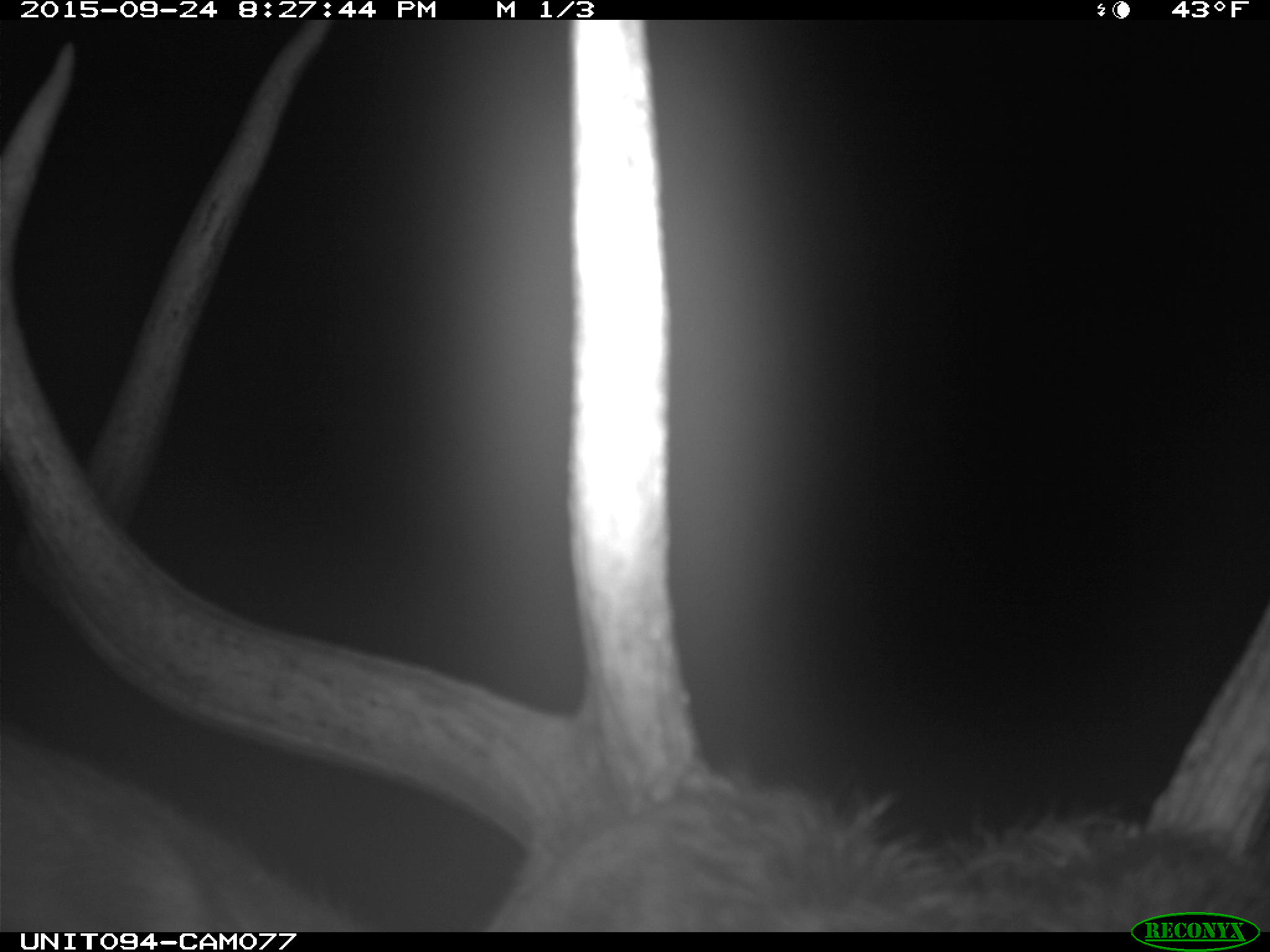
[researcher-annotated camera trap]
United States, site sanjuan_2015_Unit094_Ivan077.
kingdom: Animalia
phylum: Chordata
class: Mammalia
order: Artiodactyla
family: Cervidae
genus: Cervus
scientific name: Cervus elaphus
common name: red deer